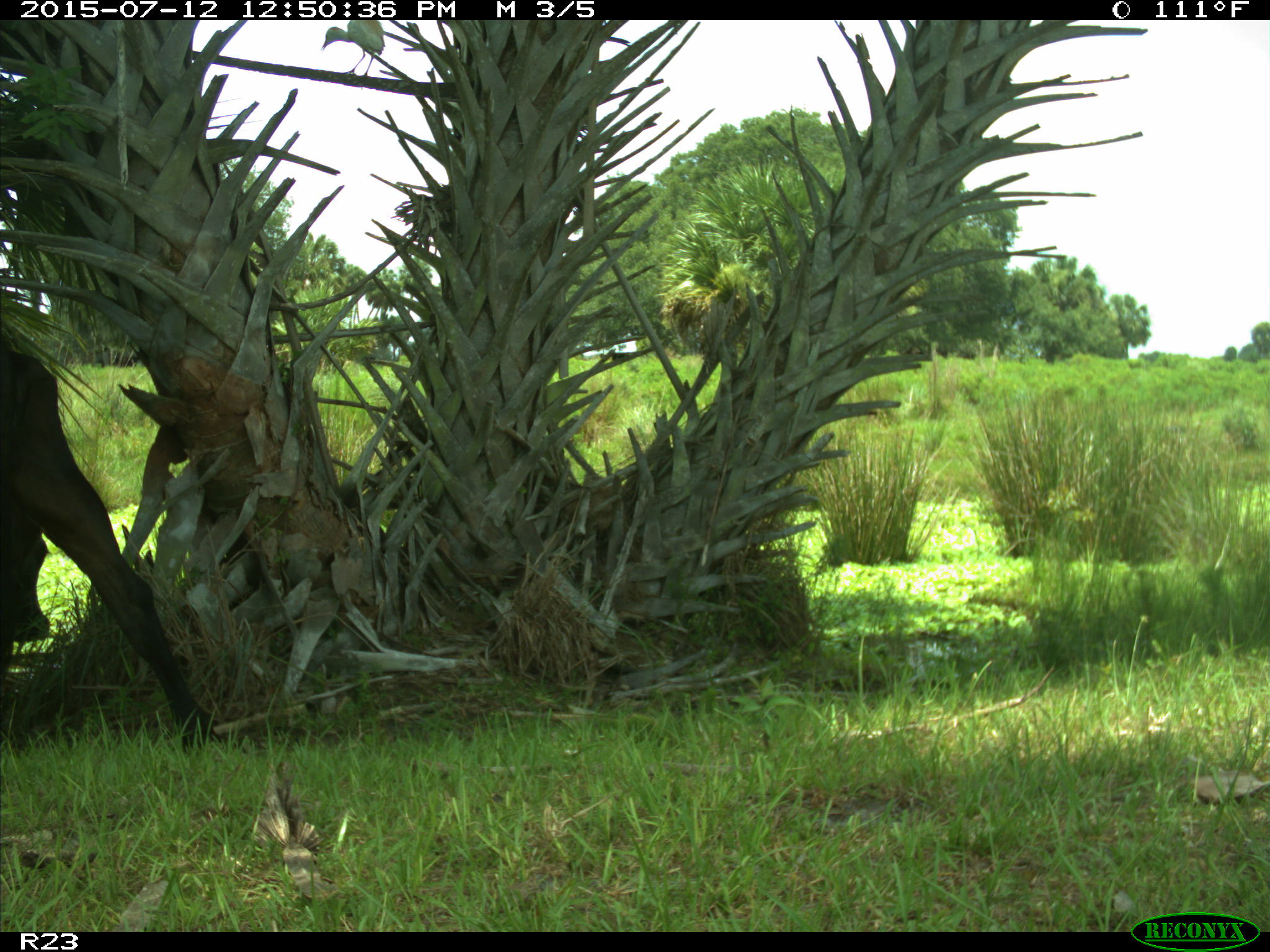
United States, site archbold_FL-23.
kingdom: Animalia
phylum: Chordata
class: Mammalia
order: Artiodactyla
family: Bovidae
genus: Bos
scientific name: Bos taurus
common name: domestic cow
Bos taurus (domestic cow).